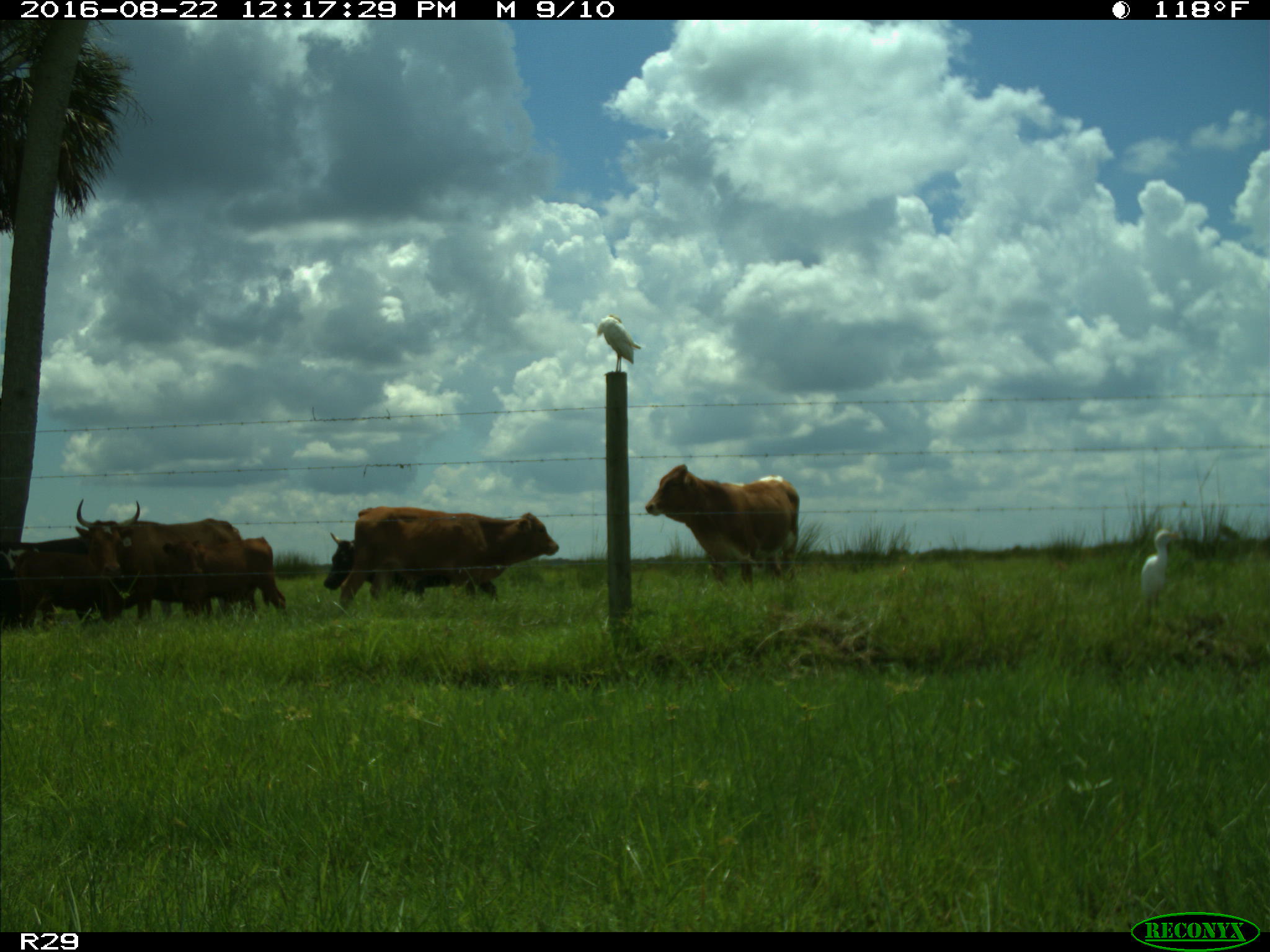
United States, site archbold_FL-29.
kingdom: Animalia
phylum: Chordata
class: Mammalia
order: Artiodactyla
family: Bovidae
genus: Bos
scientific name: Bos taurus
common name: domestic cow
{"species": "Bos taurus (domestic cow)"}